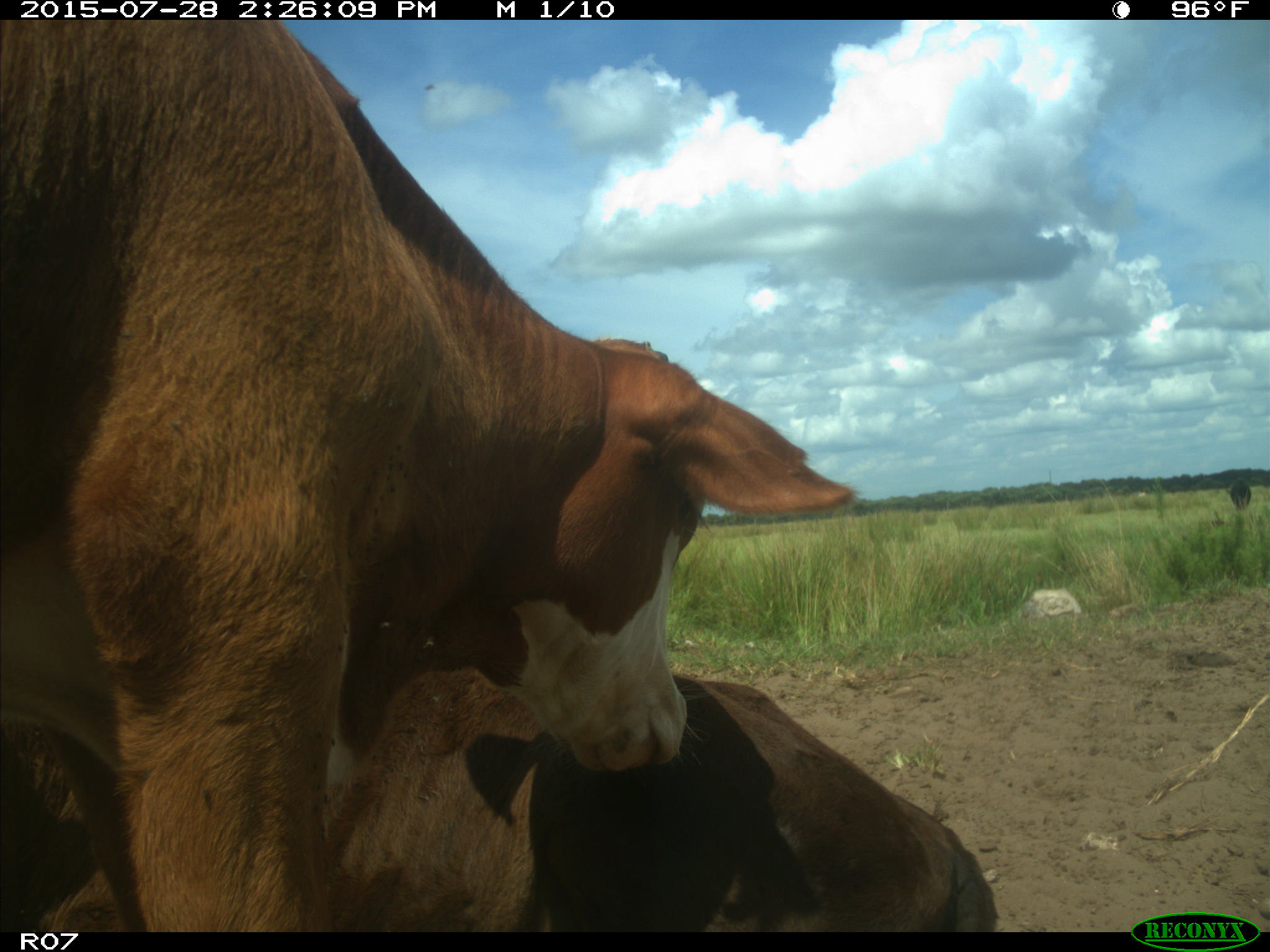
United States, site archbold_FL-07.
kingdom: Animalia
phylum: Chordata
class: Mammalia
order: Artiodactyla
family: Bovidae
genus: Bos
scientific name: Bos taurus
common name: domestic cow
Bos taurus (domestic cow).